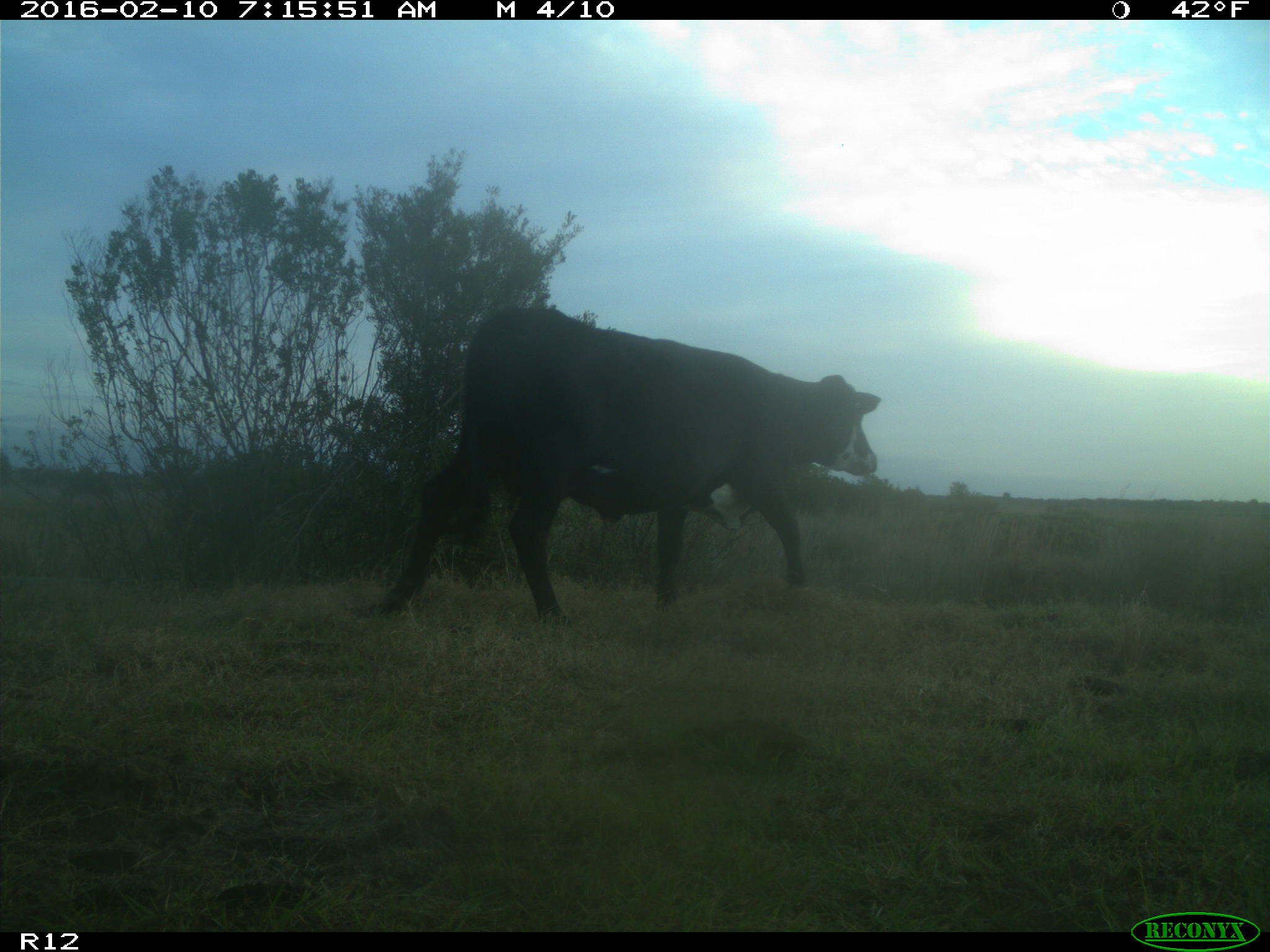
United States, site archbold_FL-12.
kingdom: Animalia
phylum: Chordata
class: Mammalia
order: Artiodactyla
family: Bovidae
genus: Bos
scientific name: Bos taurus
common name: domestic cow